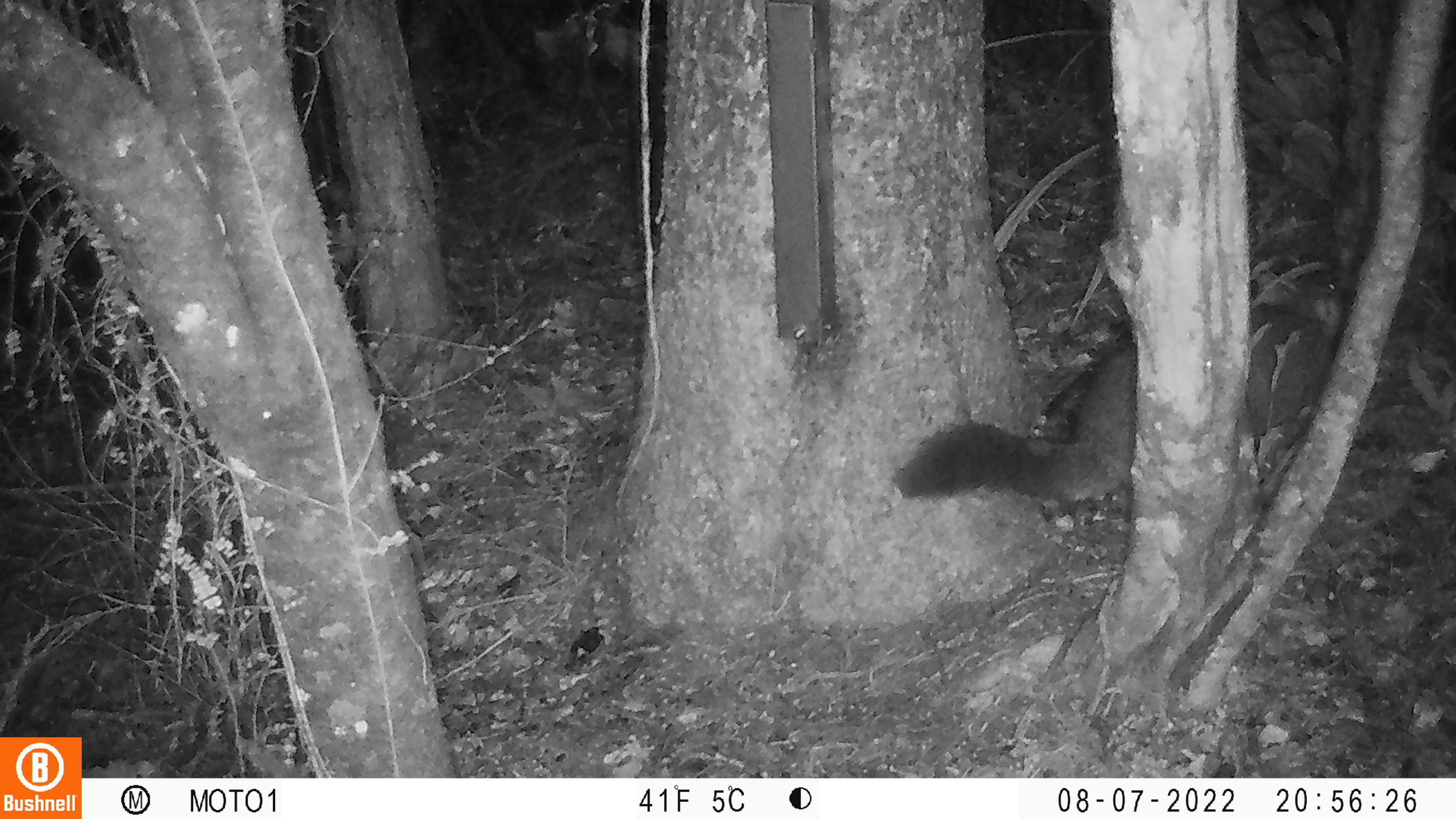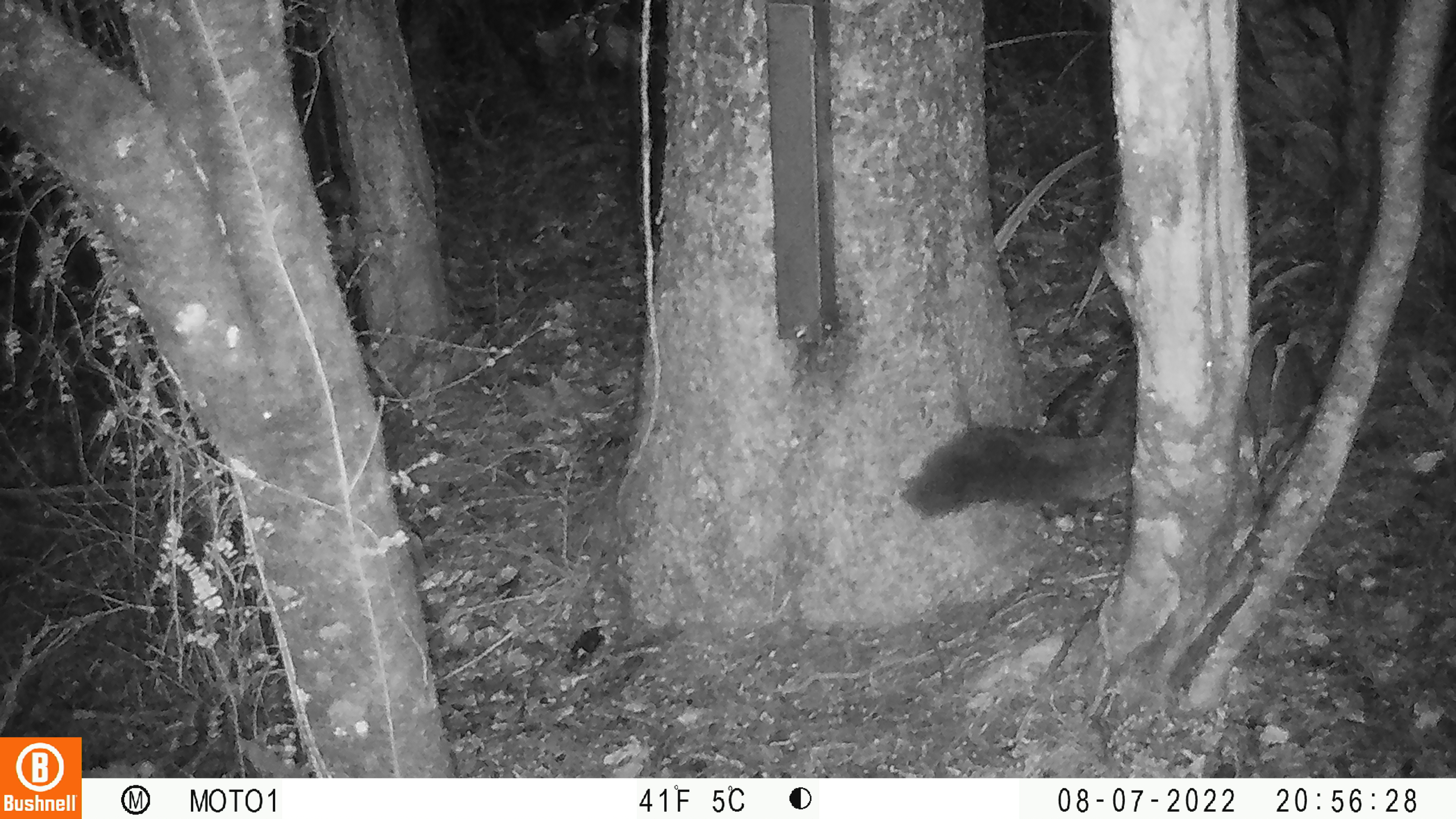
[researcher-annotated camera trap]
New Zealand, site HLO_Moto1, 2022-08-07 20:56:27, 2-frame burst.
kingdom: Animalia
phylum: Chordata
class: Mammalia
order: Diprotodontia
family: Phalangeridae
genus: Trichosurus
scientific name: Trichosurus vulpecula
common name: common brushtail possum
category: possum